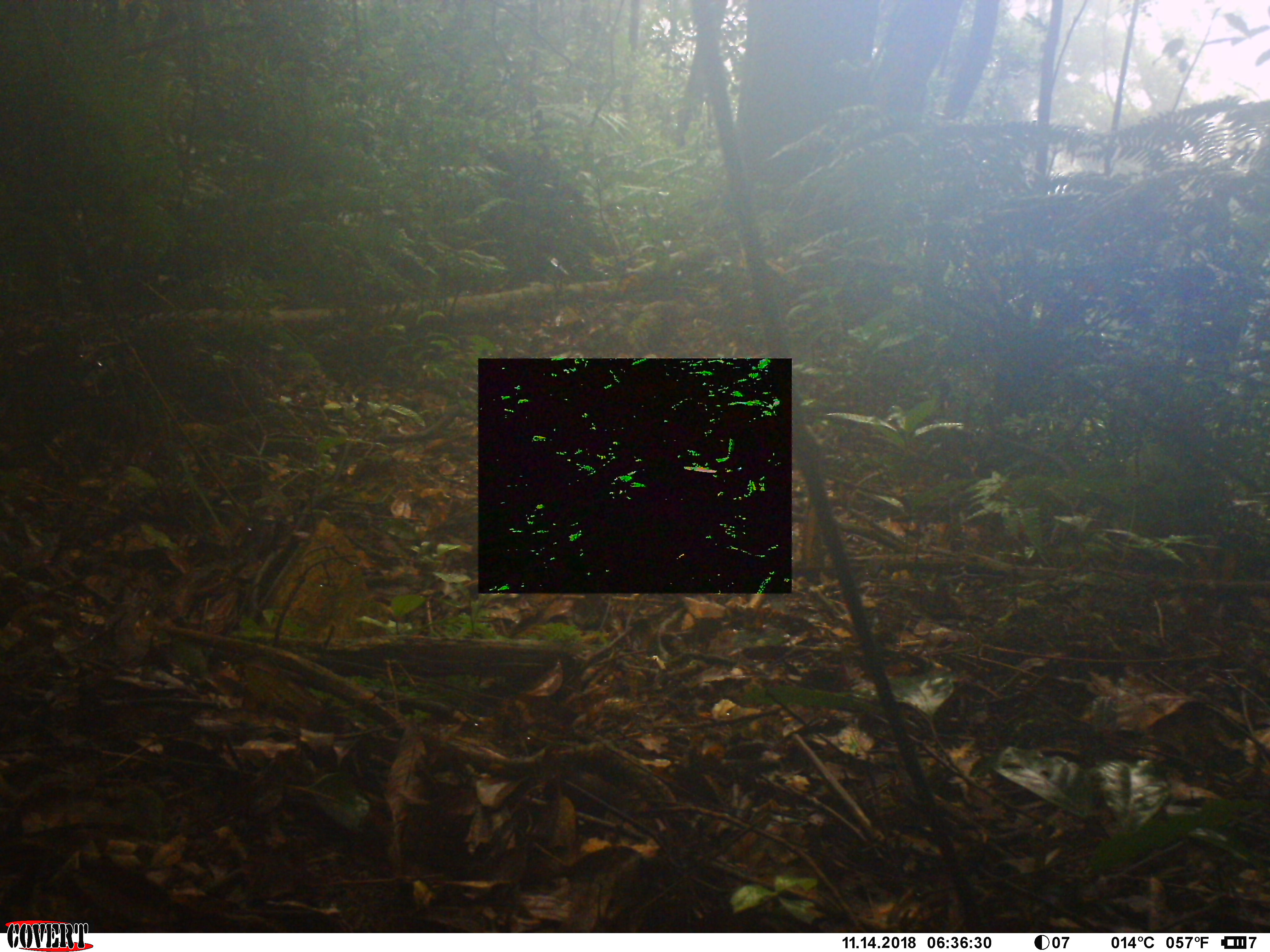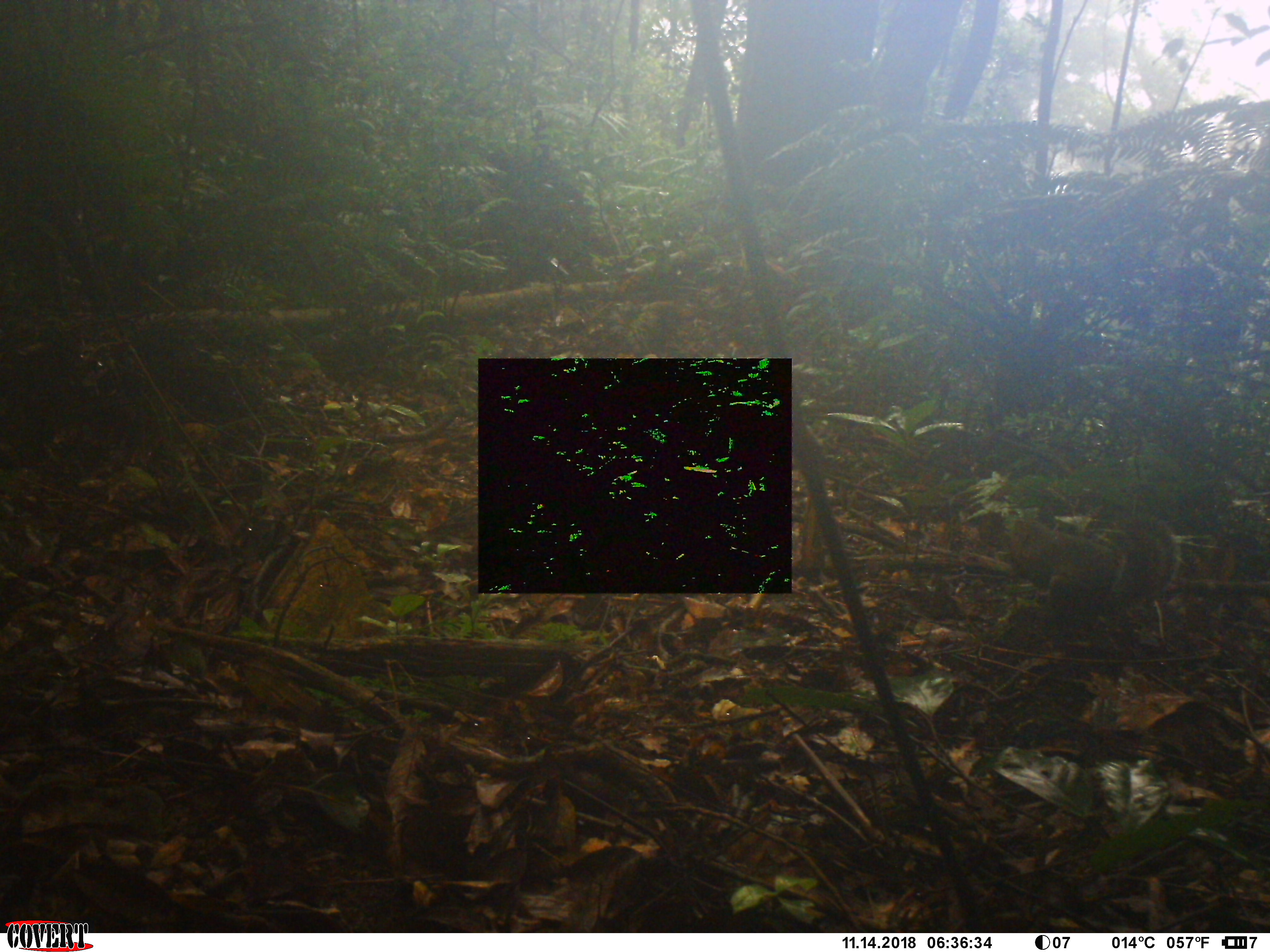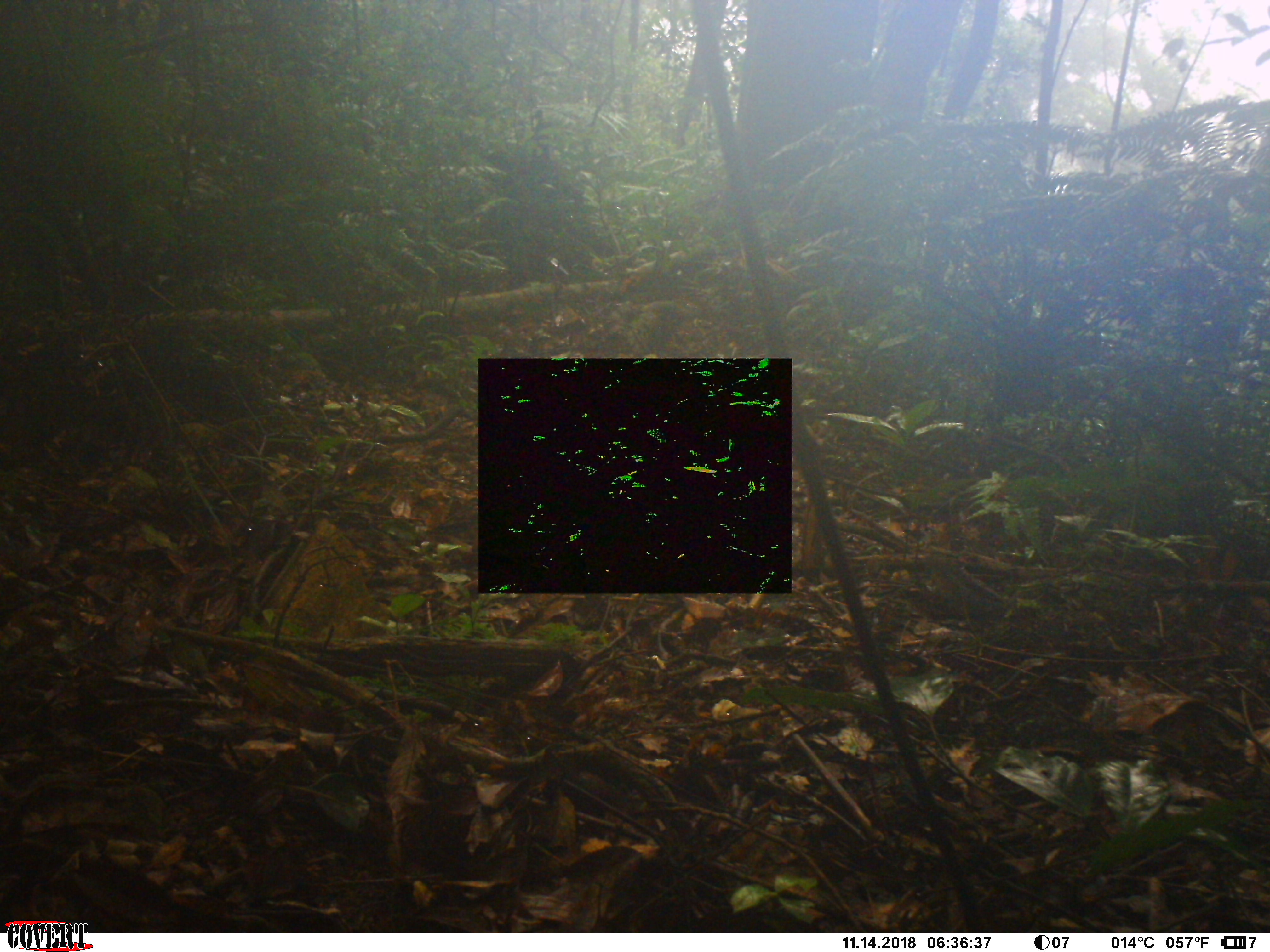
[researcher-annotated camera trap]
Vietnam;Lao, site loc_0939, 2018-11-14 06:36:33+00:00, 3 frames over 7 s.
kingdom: Animalia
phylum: Chordata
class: Mammalia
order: Rodentia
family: Sciuridae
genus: Dremomys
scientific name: Dremomys rufigenis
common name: red-cheeked squirrel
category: red cheeked squirrel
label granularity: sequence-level